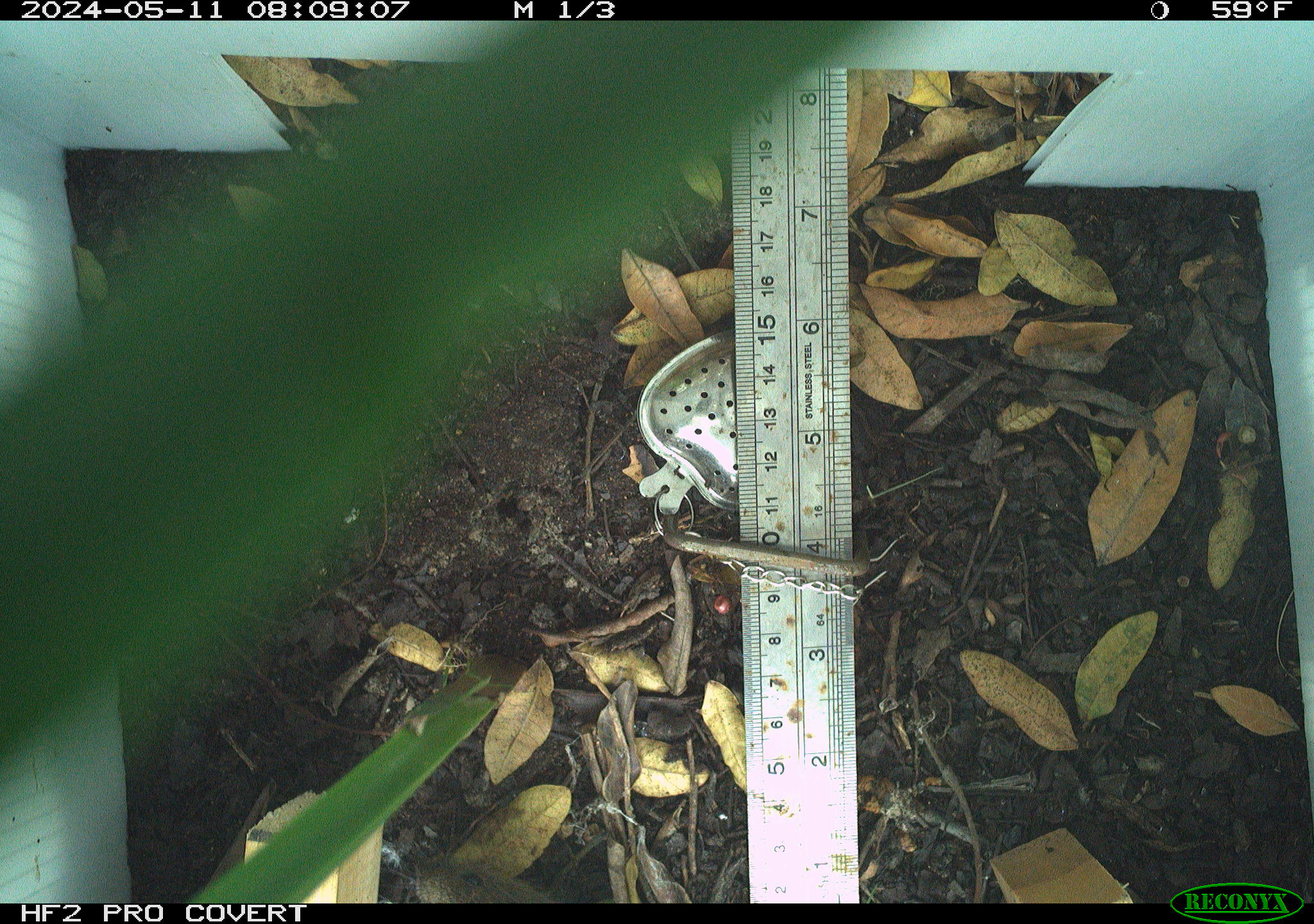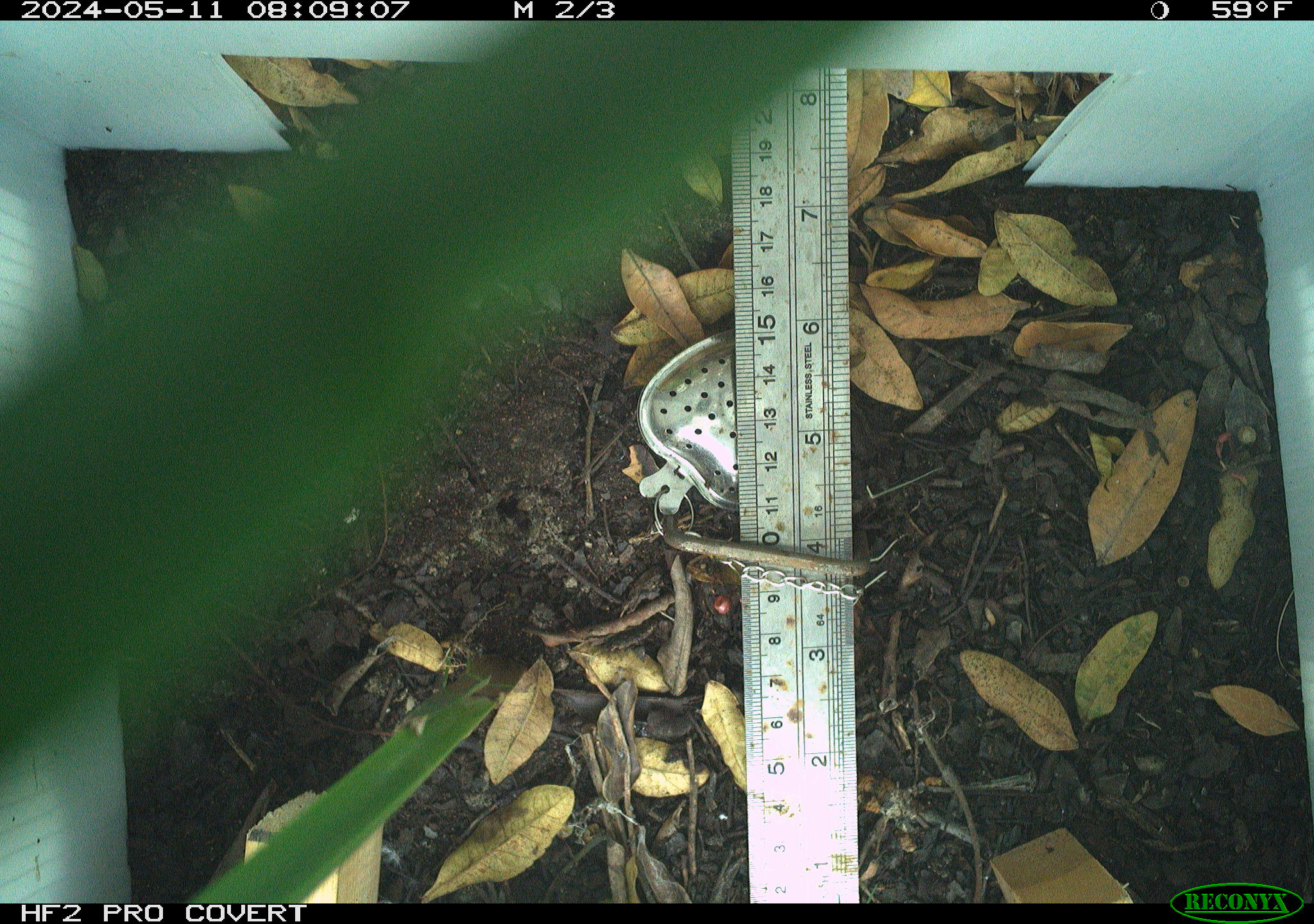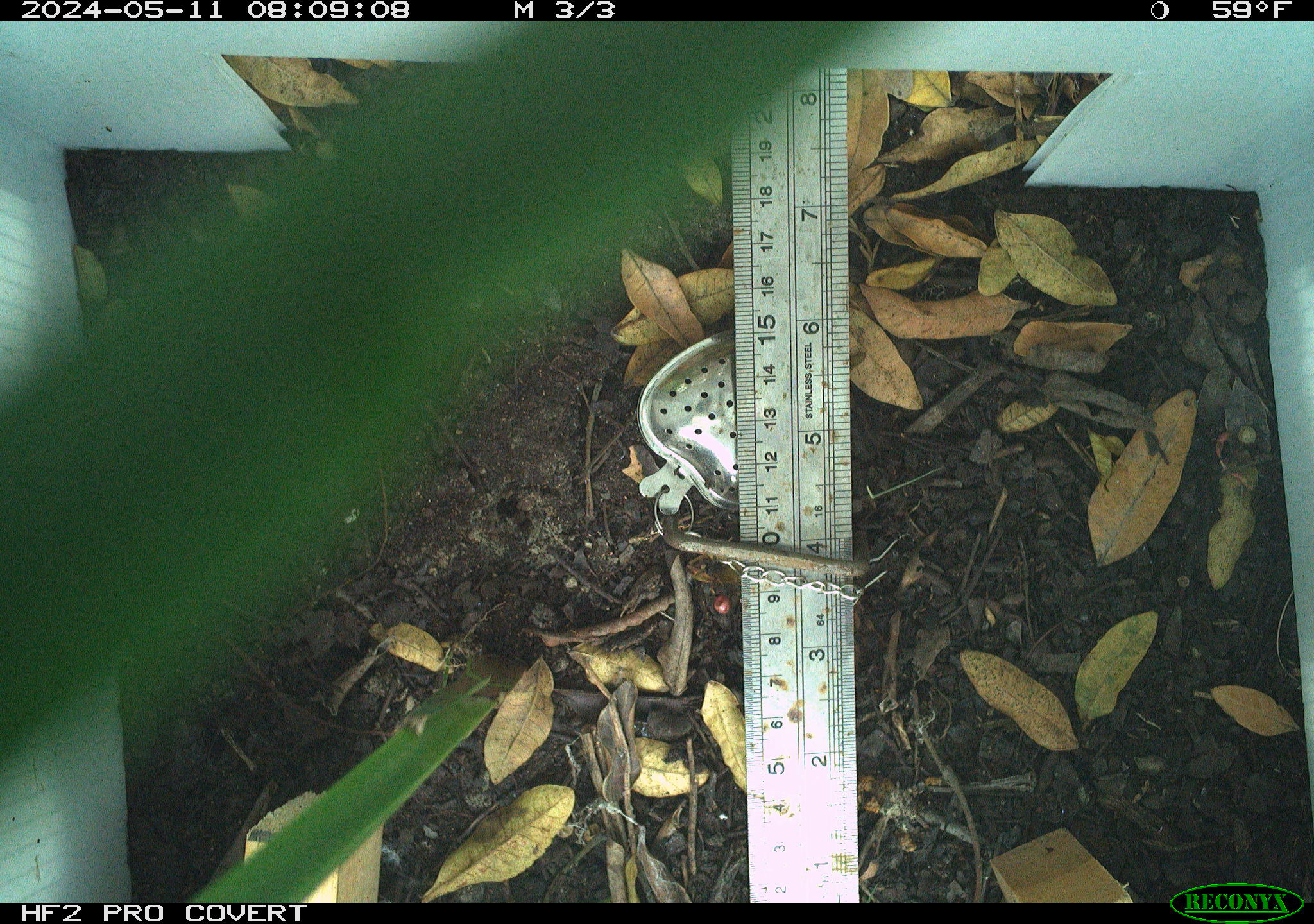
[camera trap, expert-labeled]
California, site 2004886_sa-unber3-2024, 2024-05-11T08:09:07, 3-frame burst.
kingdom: Animalia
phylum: Chordata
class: Mammalia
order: Rodentia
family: Cricetidae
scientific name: Arvicolinae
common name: voles, lemmings, and muskrats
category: arvicolinae subfamily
Arvicolinae subfamily (voles, lemmings, and muskrats) (Arvicolinae).